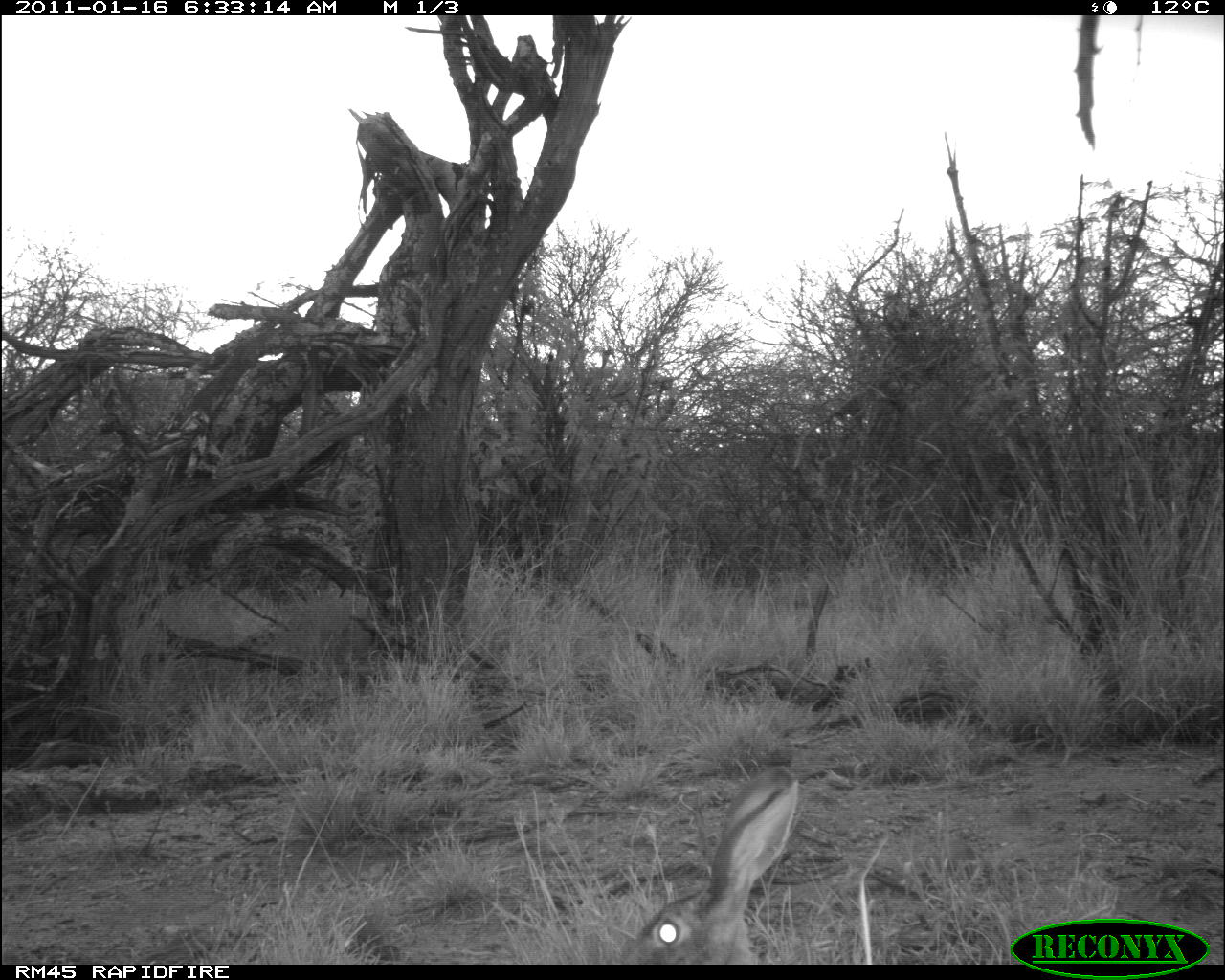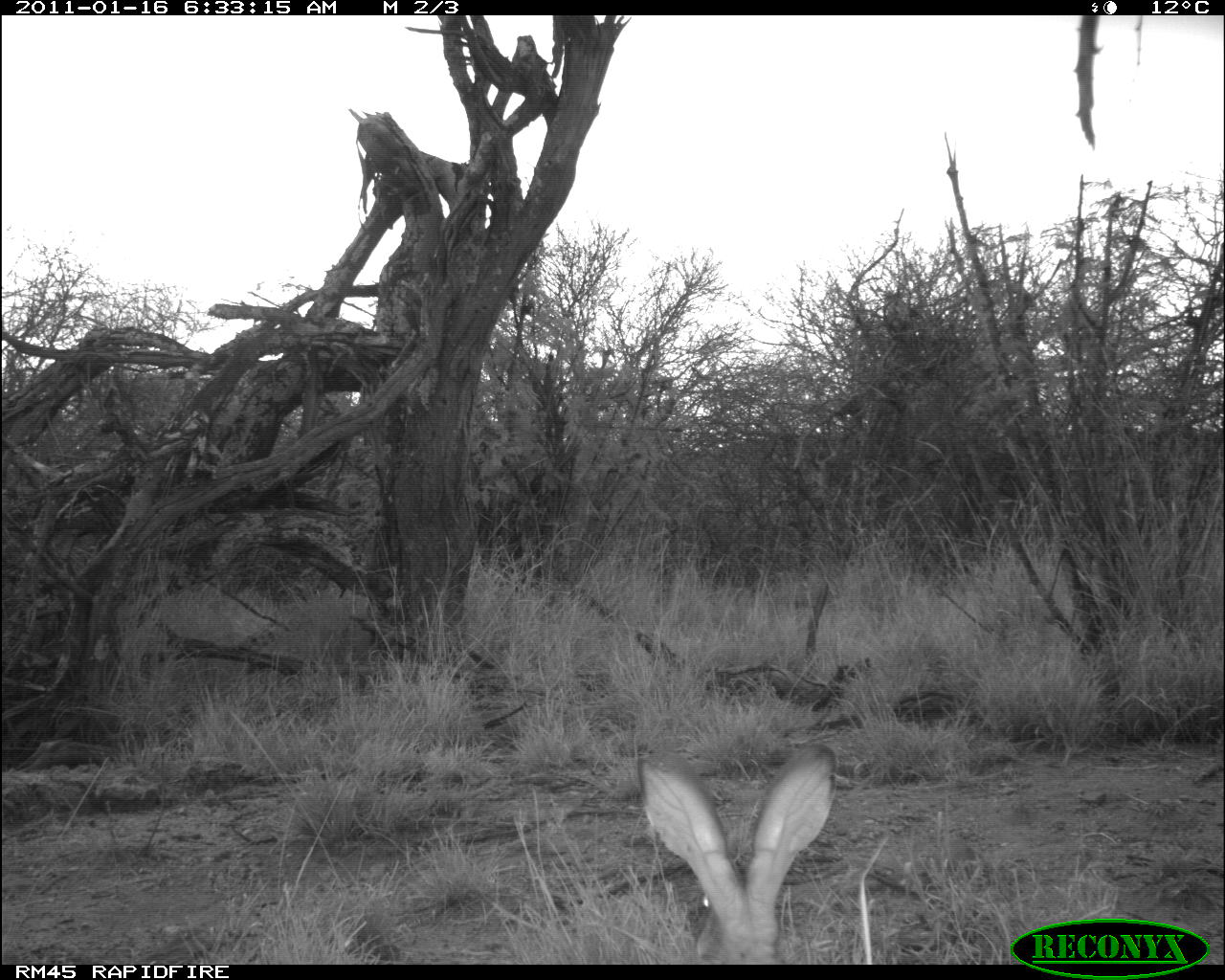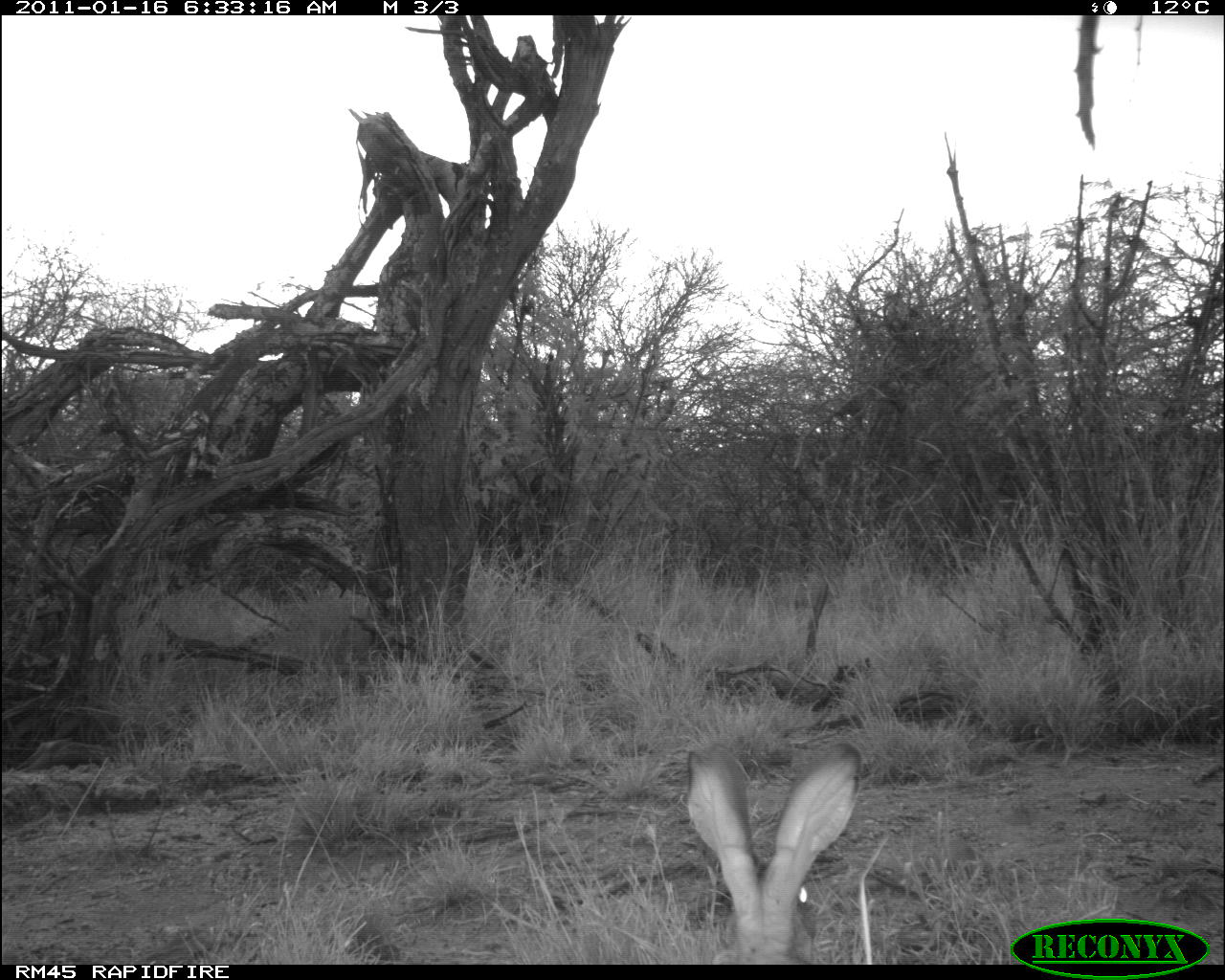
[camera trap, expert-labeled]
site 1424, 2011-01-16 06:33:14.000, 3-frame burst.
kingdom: Animalia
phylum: Chordata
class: Mammalia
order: Lagomorpha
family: Leporidae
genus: Lepus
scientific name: Lepus saxatilis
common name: scrub hare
Lepus saxatilis (scrub hare), count 1.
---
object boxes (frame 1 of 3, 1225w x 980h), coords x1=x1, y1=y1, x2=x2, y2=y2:
lepus saxatilis: x1=612, y1=763, x2=801, y2=965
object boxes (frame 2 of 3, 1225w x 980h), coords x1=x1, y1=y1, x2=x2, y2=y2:
lepus saxatilis: x1=636, y1=741, x2=838, y2=965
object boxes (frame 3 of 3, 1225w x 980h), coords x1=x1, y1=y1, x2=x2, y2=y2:
lepus saxatilis: x1=686, y1=740, x2=864, y2=965